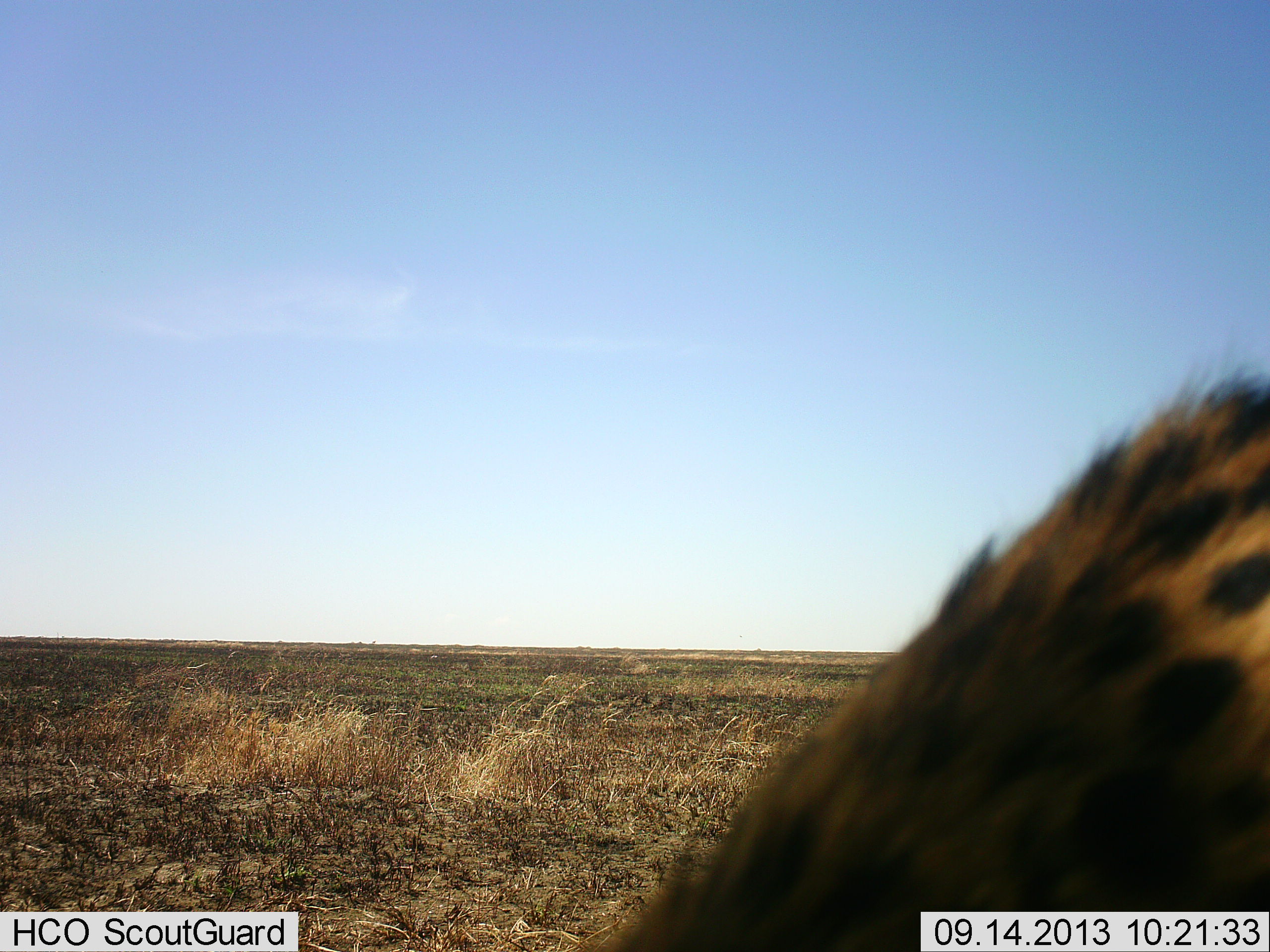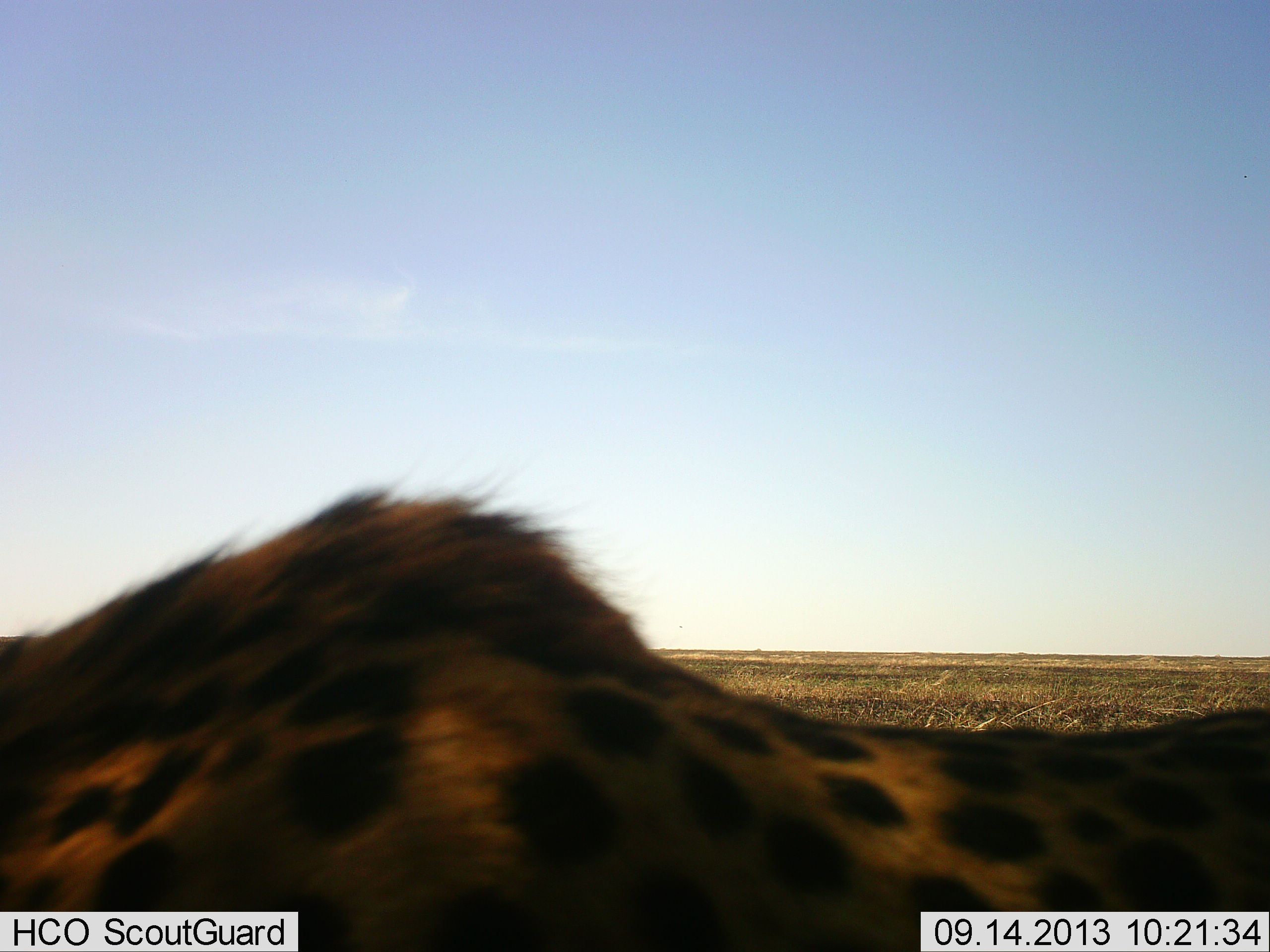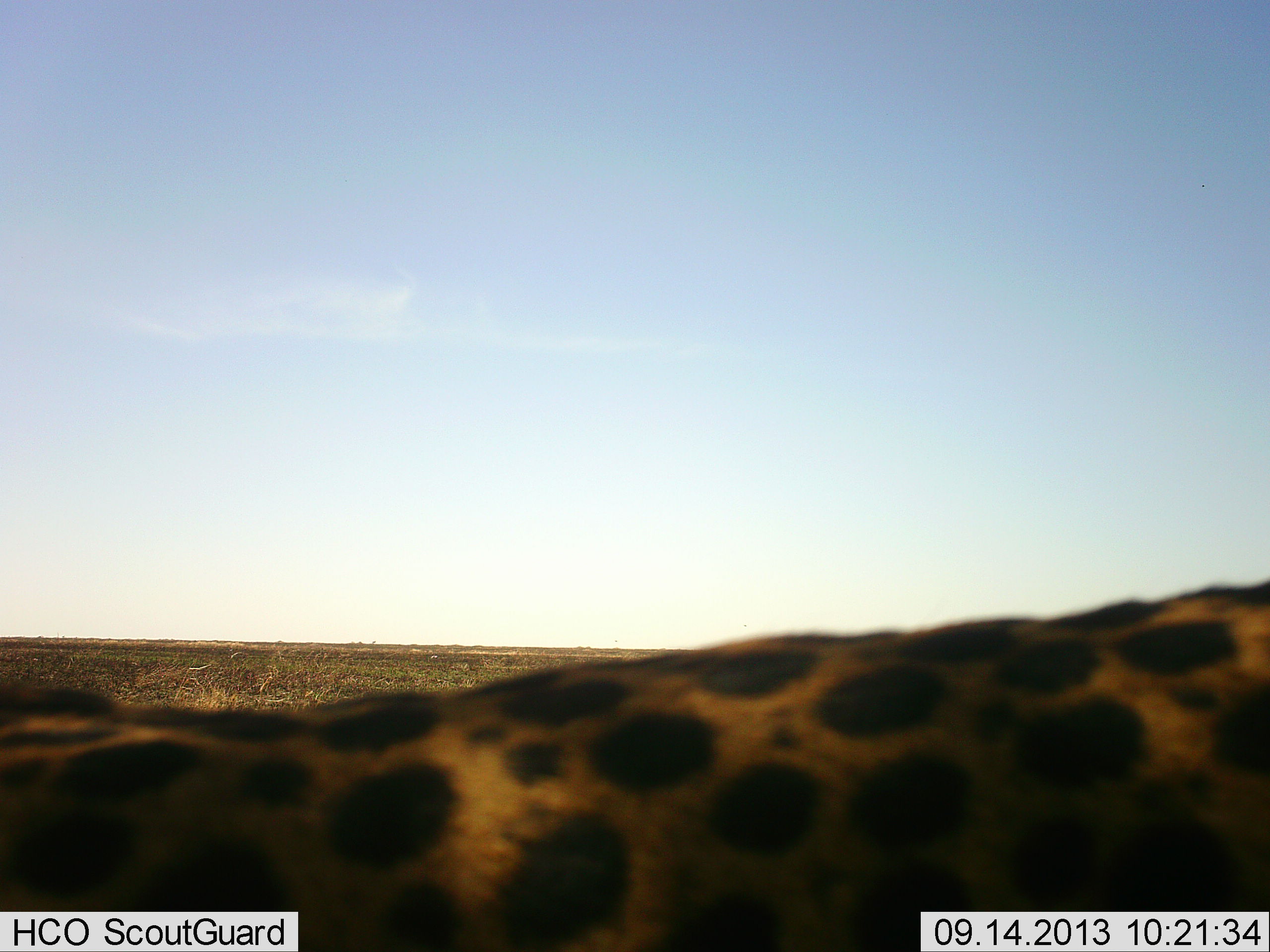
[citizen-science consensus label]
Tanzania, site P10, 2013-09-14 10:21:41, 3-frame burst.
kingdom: Animalia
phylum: Chordata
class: Mammalia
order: Carnivora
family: Felidae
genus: Acinonyx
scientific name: Acinonyx jubatus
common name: cheetah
Cheetah (Acinonyx jubatus), count 1. Behavior (volunteer vote fractions): standing 14%, resting 3%, moving 90%, interacting 3%. Young present (vote fraction): 3%. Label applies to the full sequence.